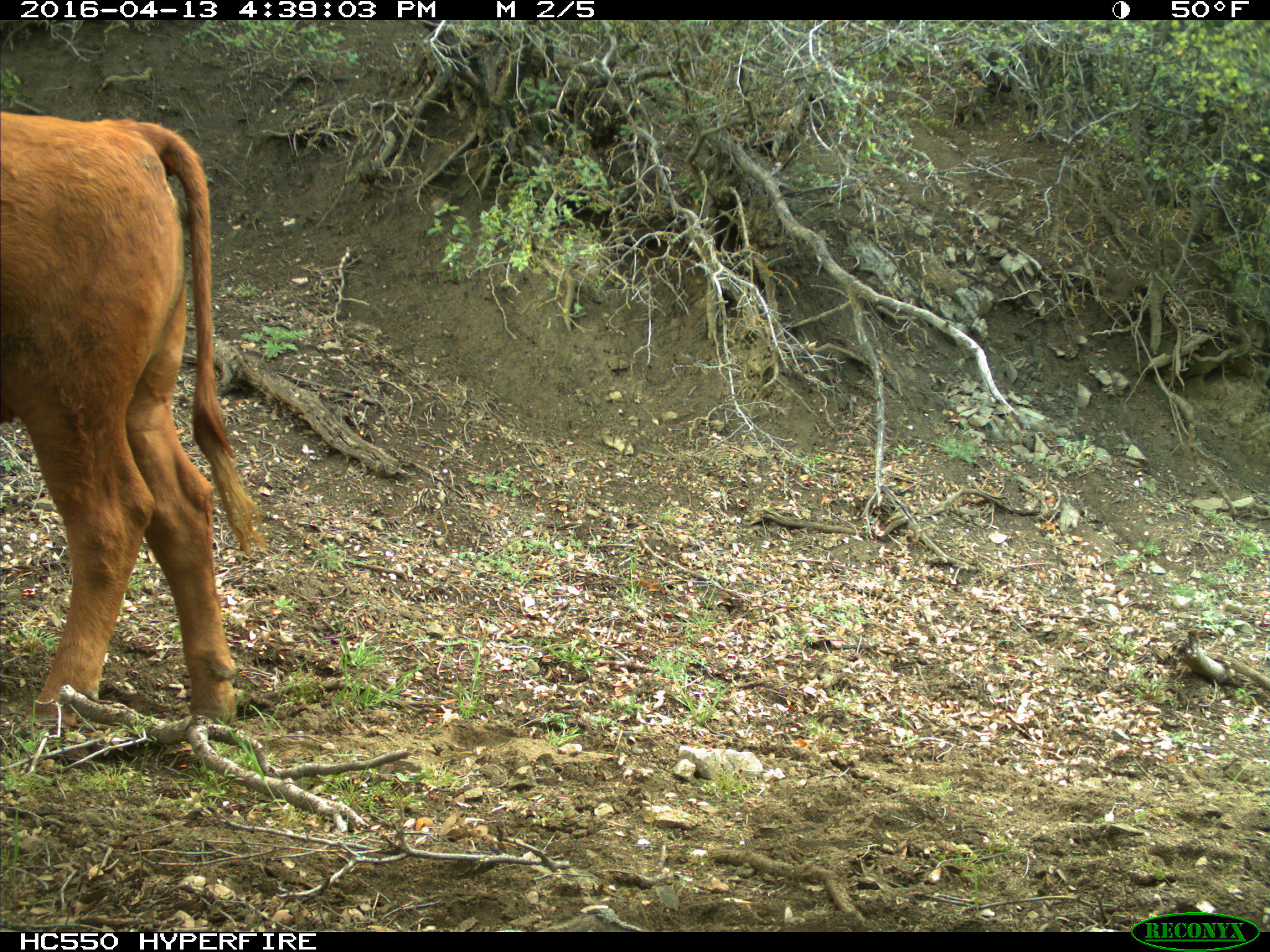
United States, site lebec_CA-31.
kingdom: Animalia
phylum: Chordata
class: Mammalia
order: Artiodactyla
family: Bovidae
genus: Bos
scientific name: Bos taurus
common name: domestic cow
Bos taurus (domestic cow).